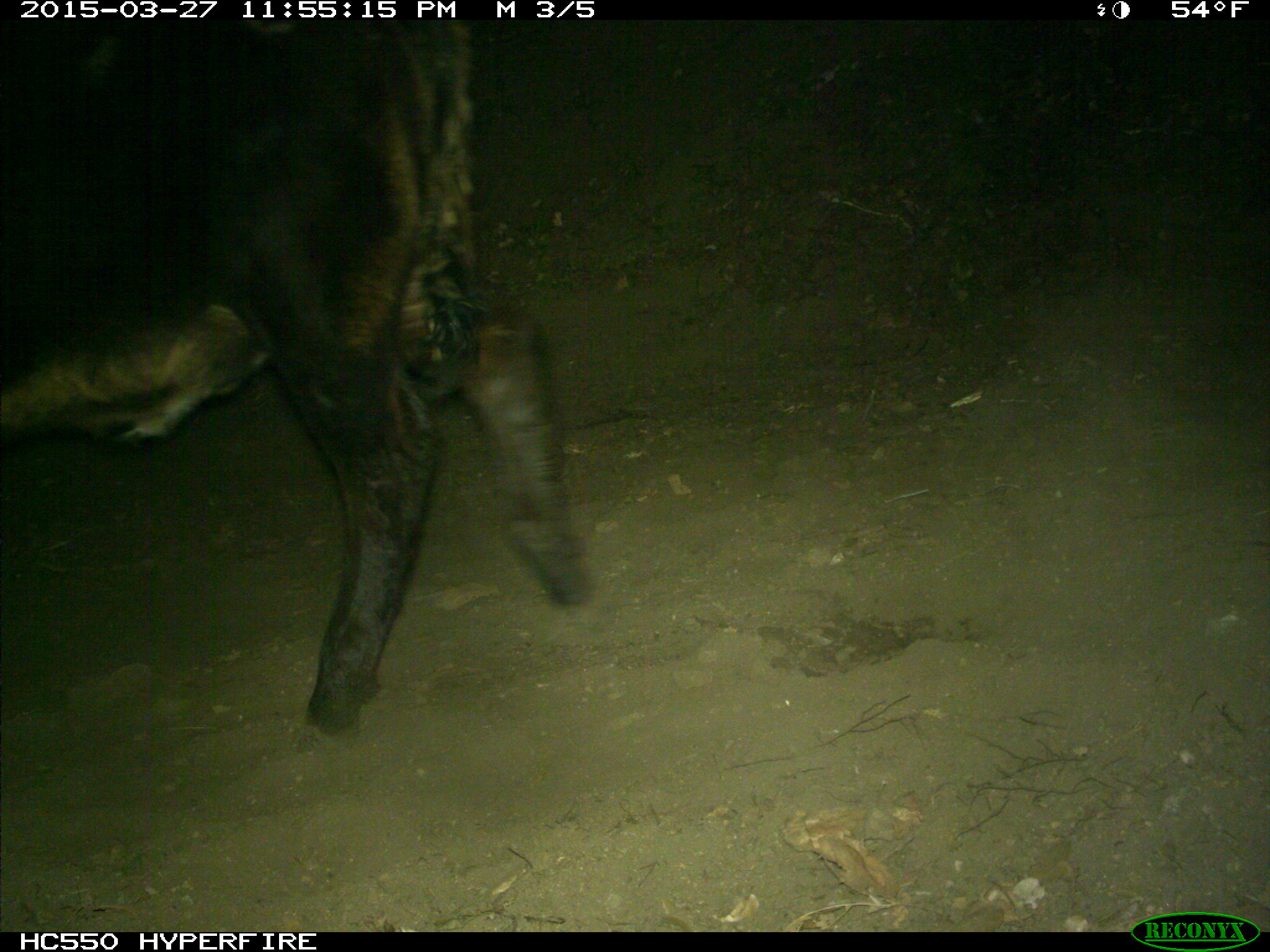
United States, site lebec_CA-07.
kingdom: Animalia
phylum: Chordata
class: Mammalia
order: Artiodactyla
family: Bovidae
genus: Bos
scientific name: Bos taurus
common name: domestic cow